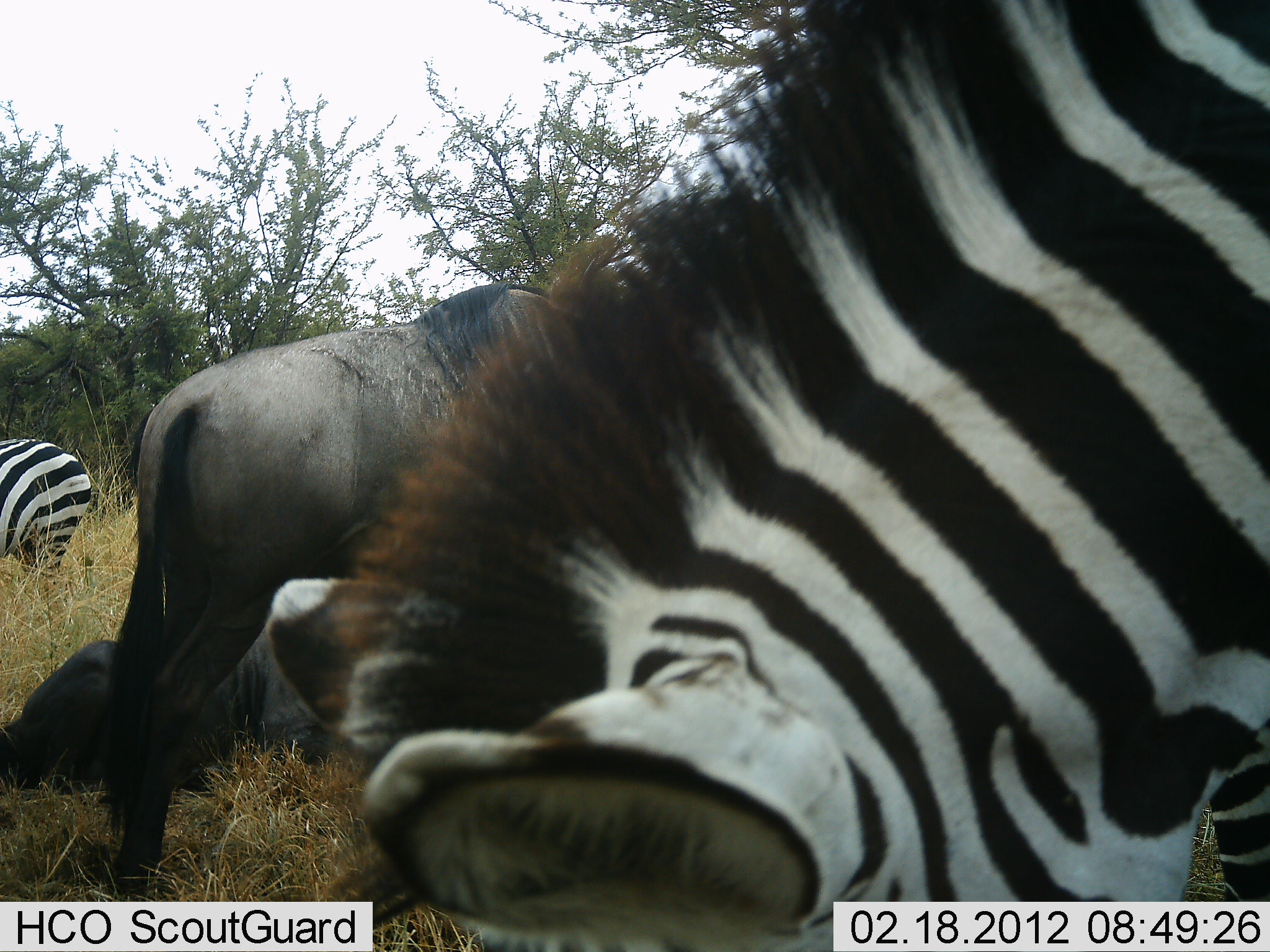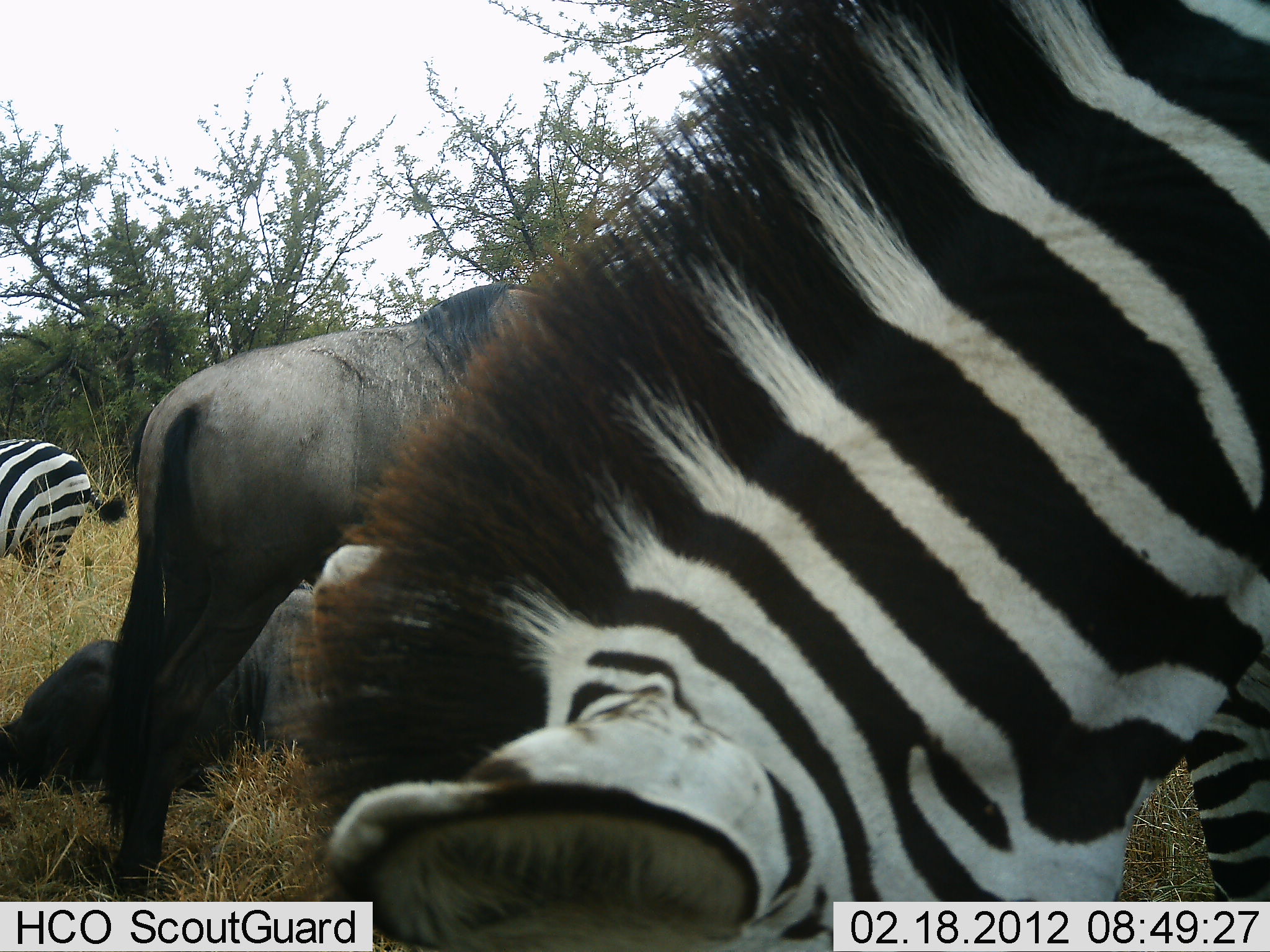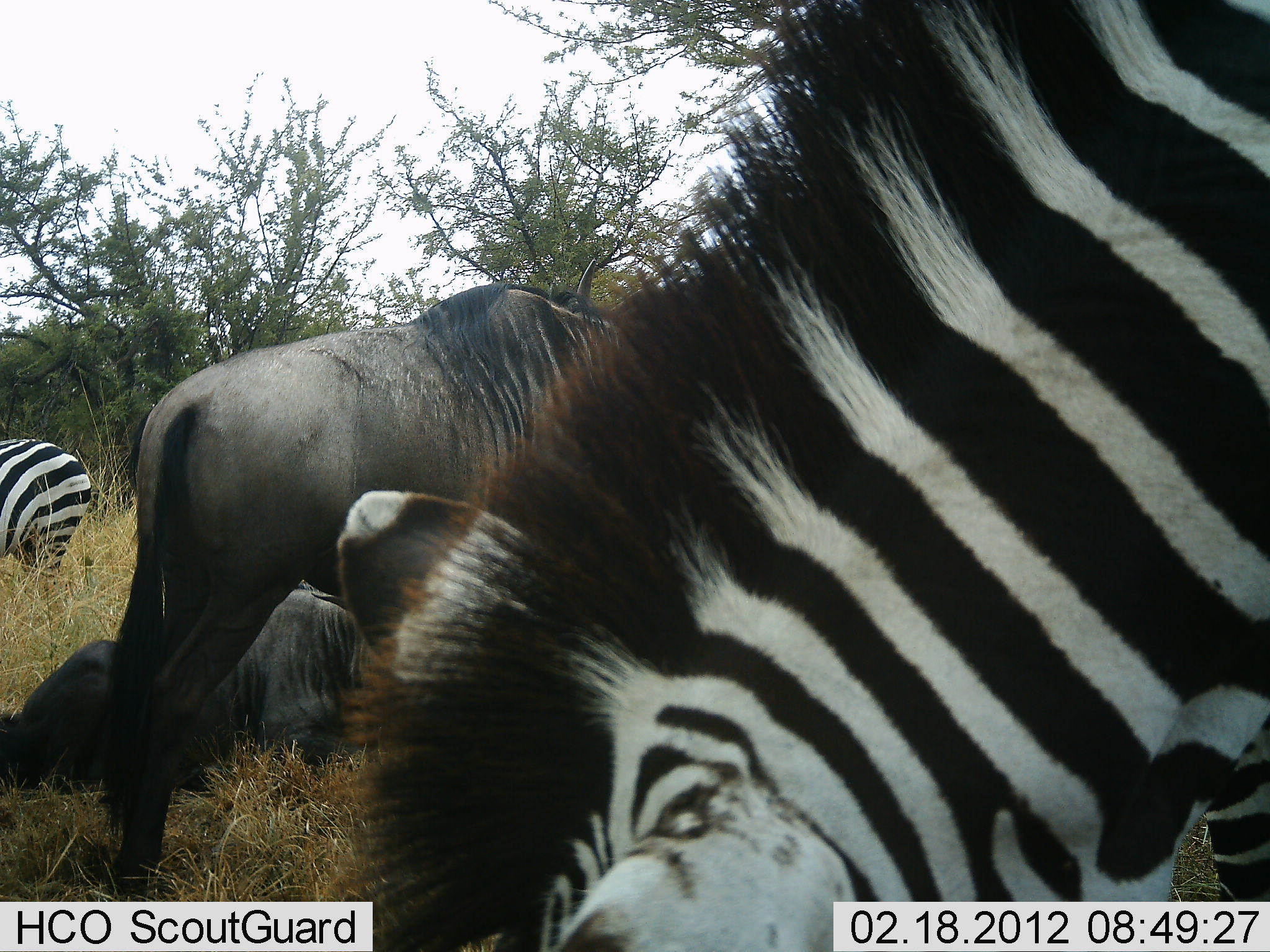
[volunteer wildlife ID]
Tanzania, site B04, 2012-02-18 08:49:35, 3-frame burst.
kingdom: Animalia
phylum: Chordata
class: Mammalia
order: Artiodactyla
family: Bovidae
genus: Connochaetes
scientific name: Connochaetes taurinus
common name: blue wildebeest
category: wildebeest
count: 2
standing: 85%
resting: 95%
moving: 5%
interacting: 0%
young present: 0%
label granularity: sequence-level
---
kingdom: Animalia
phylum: Chordata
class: Mammalia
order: Perissodactyla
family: Equidae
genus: Equus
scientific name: Equus quagga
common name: plains zebra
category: zebra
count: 2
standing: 44%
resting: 4%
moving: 4%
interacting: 0%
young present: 0%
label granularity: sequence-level